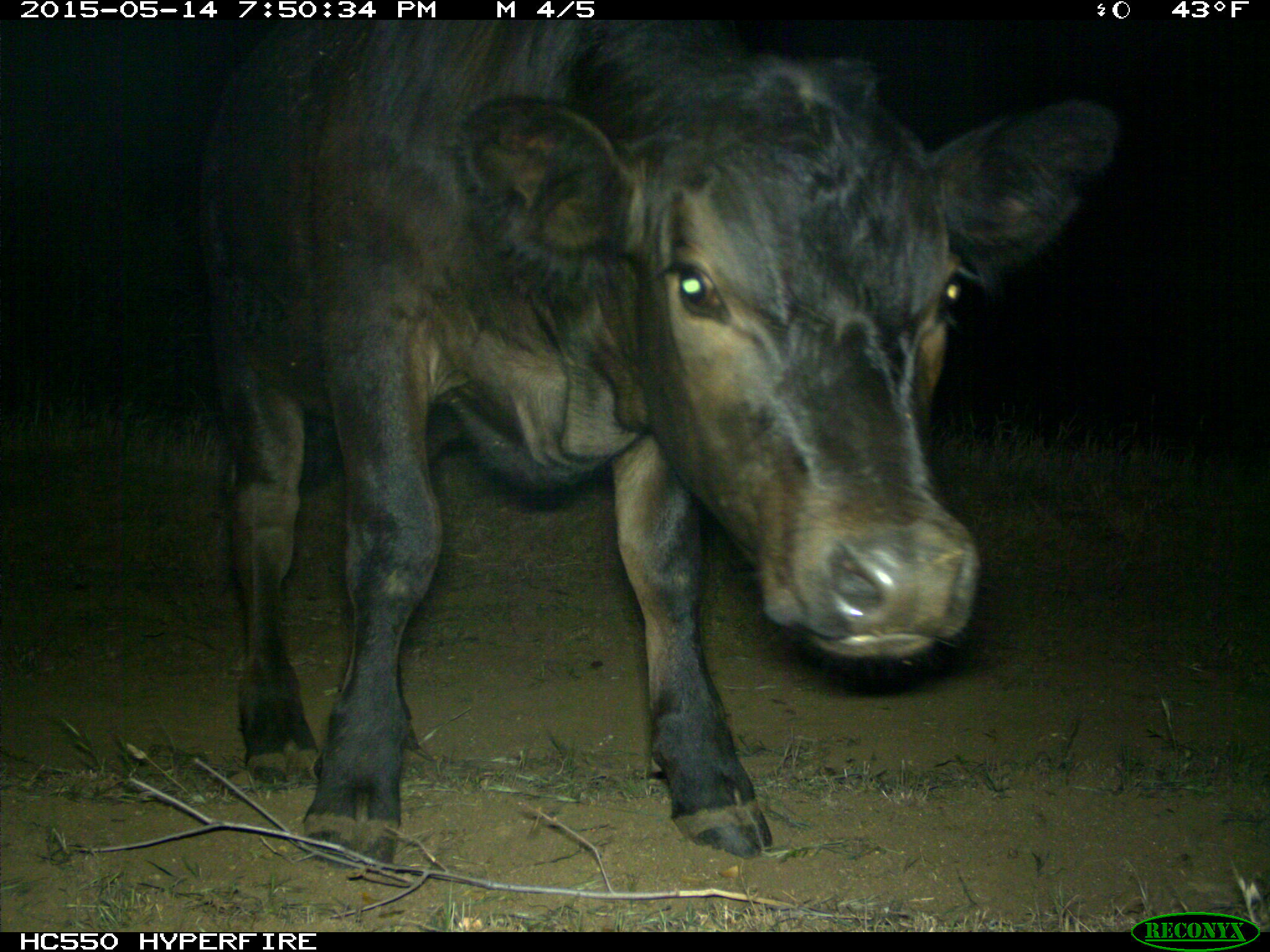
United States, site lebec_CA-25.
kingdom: Animalia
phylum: Chordata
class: Mammalia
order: Artiodactyla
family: Bovidae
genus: Bos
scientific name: Bos taurus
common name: domestic cow